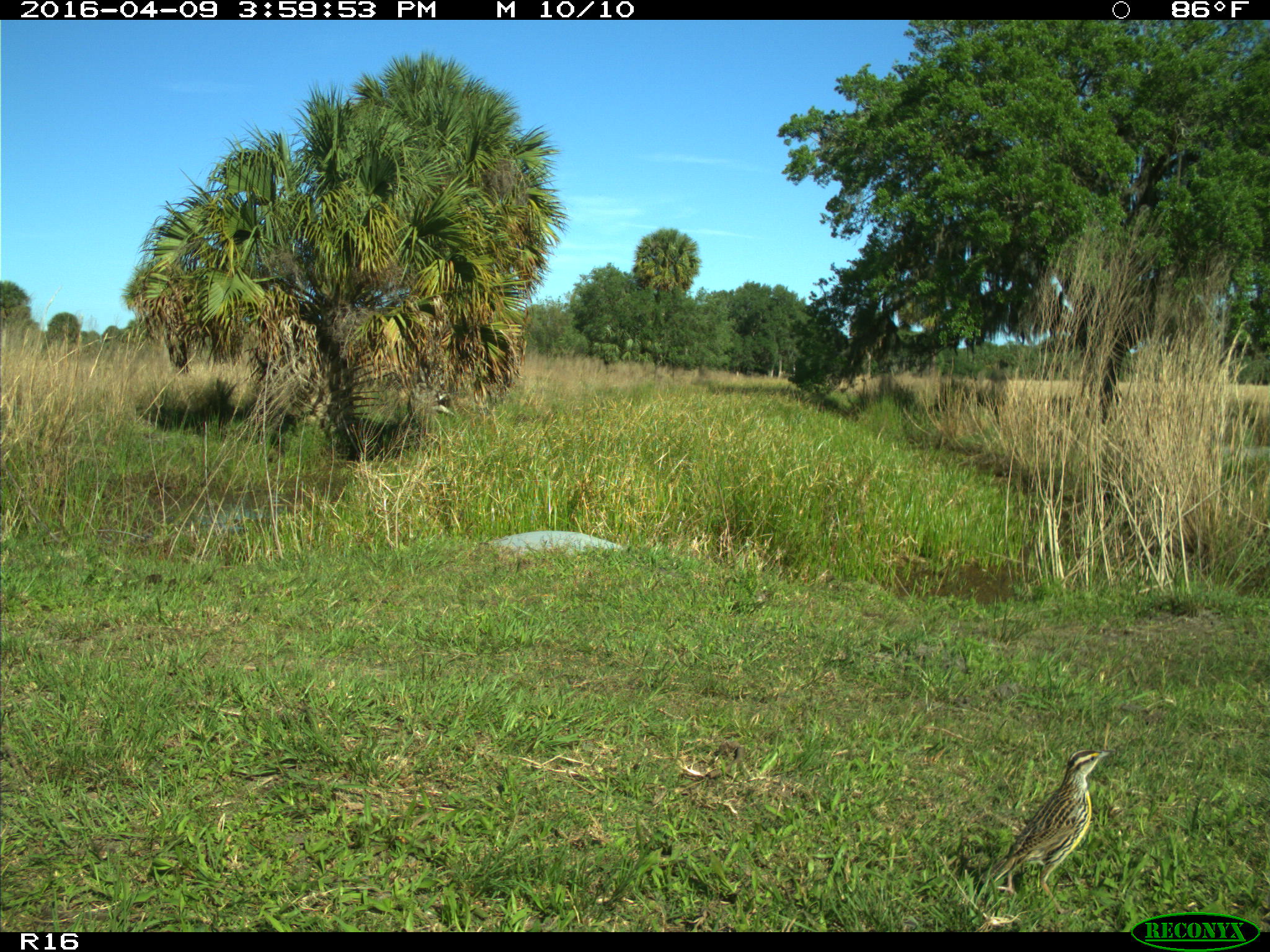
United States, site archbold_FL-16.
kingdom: Animalia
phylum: Chordata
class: Aves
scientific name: Aves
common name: birds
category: unidentified bird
Unidentified bird (birds) (Aves).